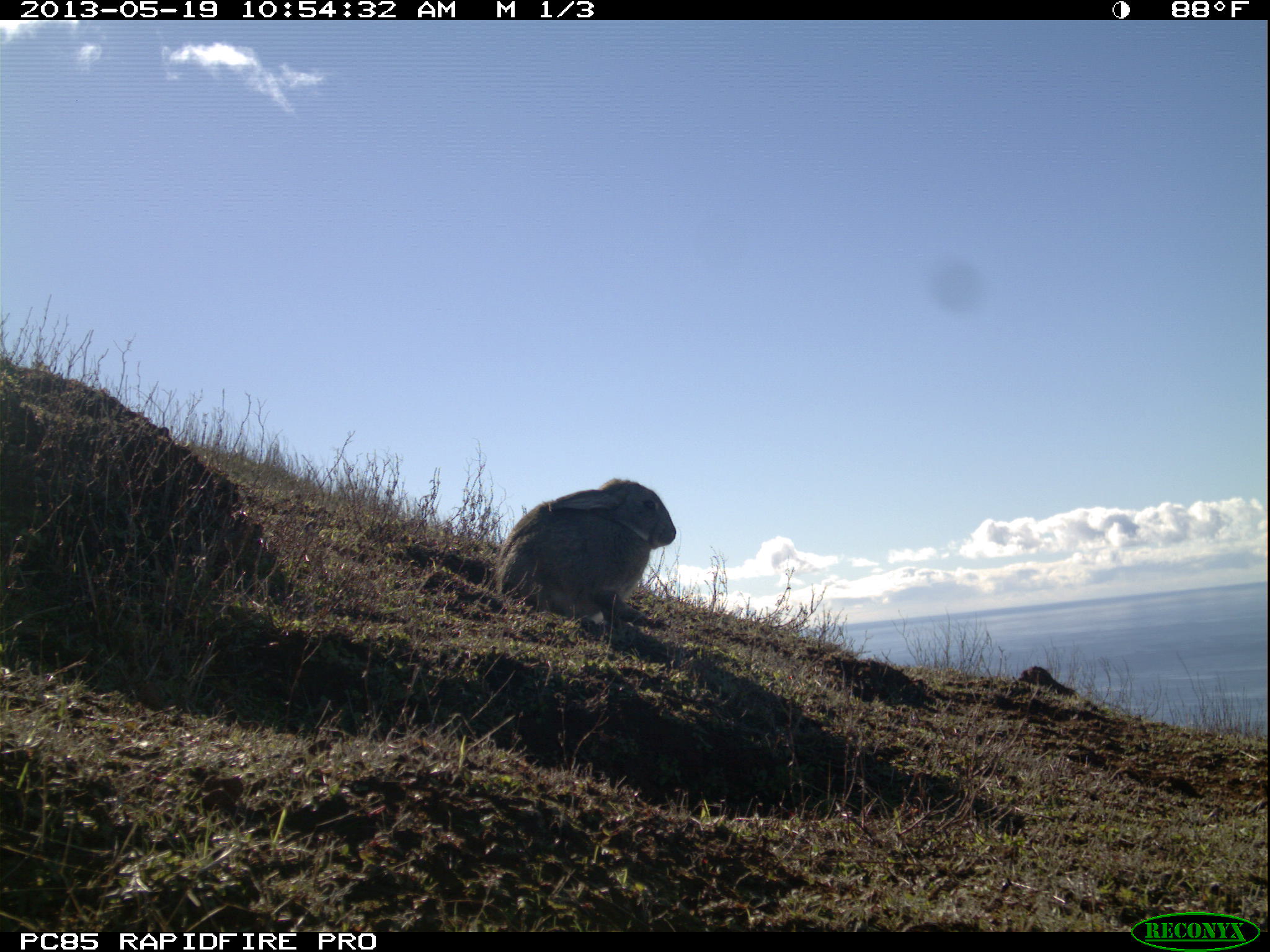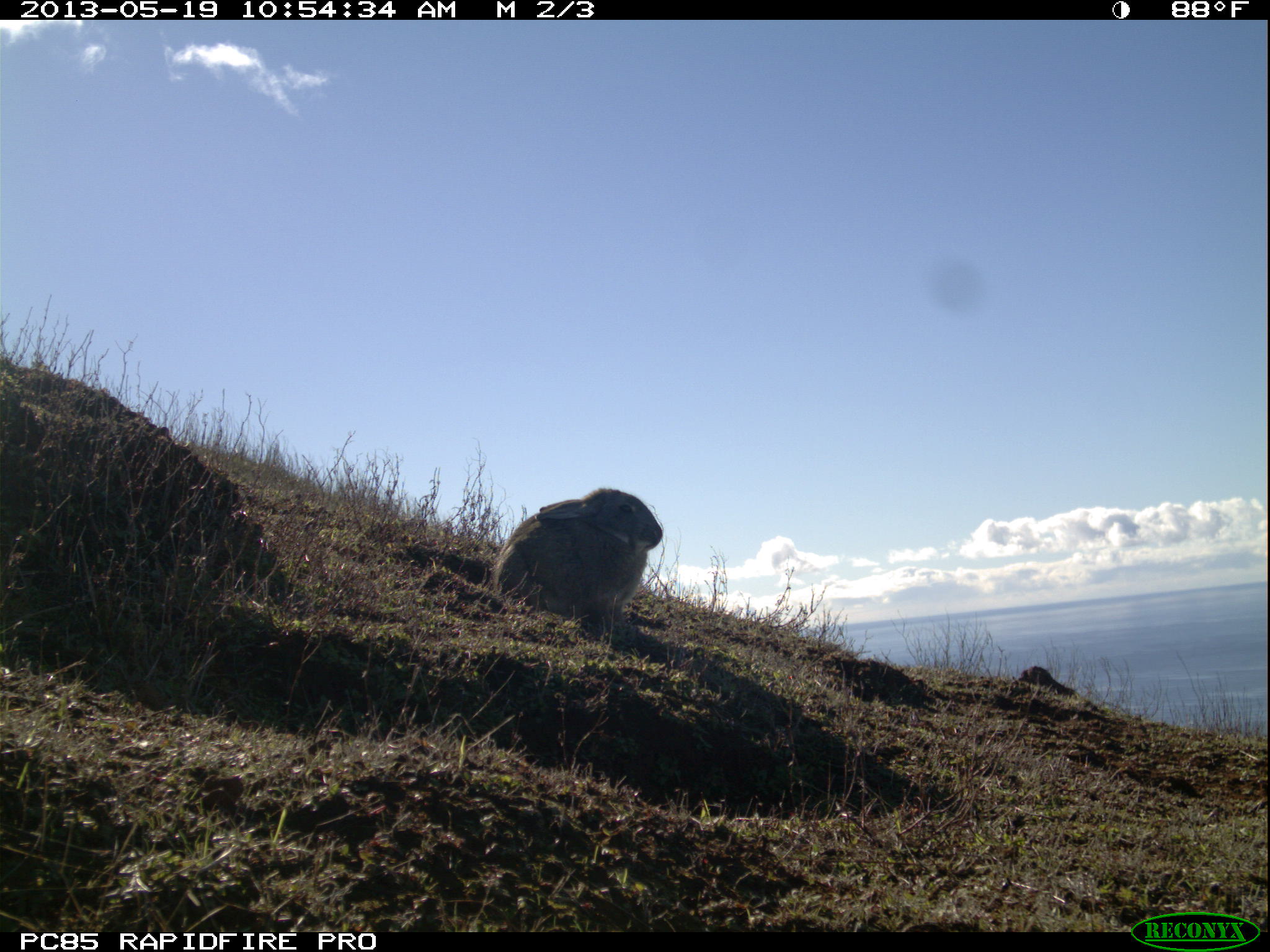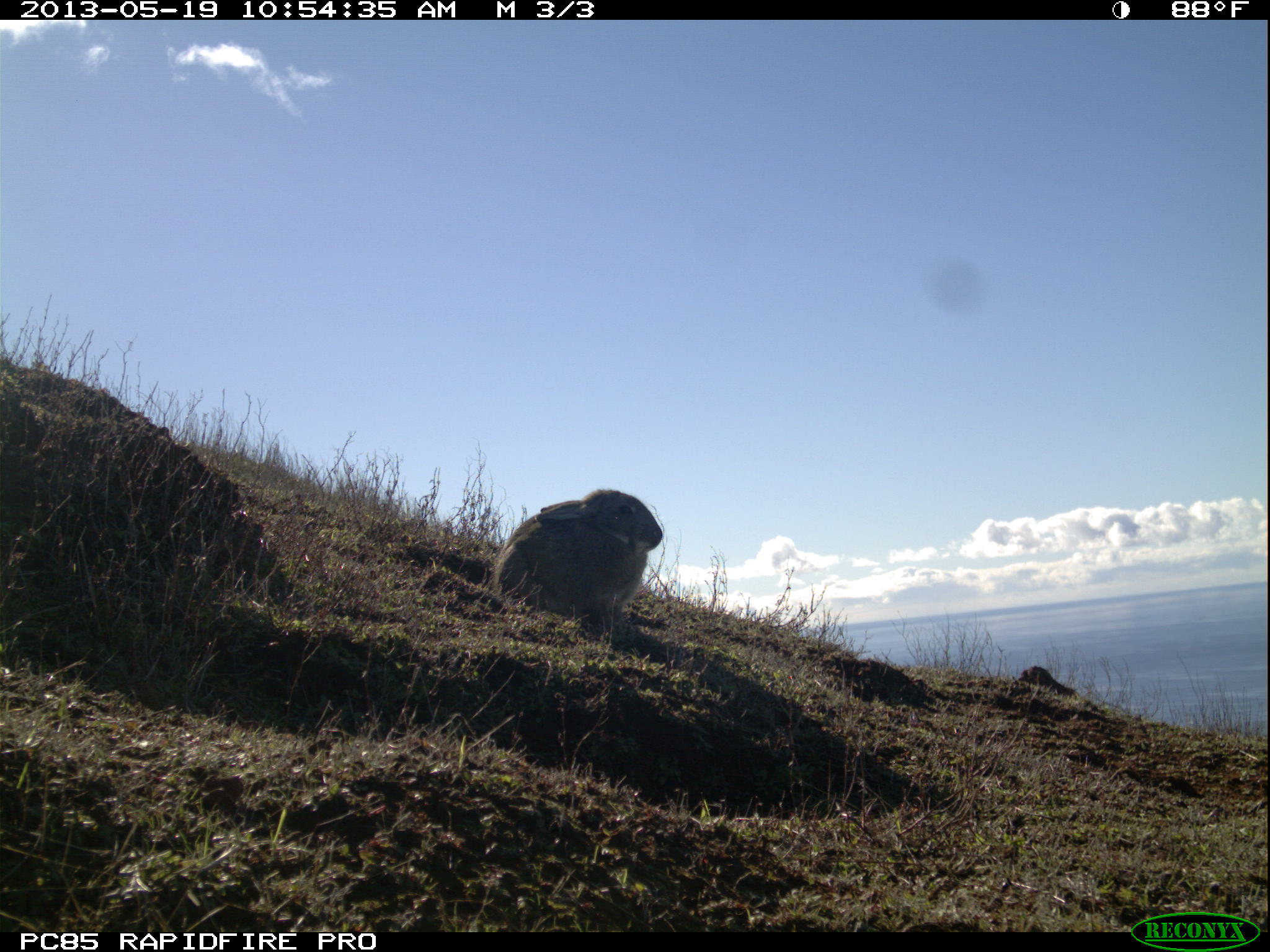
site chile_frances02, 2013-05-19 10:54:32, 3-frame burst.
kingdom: Animalia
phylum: Chordata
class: Mammalia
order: Lagomorpha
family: Leporidae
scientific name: Leporidae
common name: rabbits and hares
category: rabbit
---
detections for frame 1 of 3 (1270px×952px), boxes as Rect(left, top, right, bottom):
rabbit: Rect(486, 477, 675, 645)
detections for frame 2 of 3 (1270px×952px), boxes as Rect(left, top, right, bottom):
rabbit: Rect(486, 488, 662, 642)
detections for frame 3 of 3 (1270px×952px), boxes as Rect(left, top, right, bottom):
rabbit: Rect(486, 489, 663, 637)